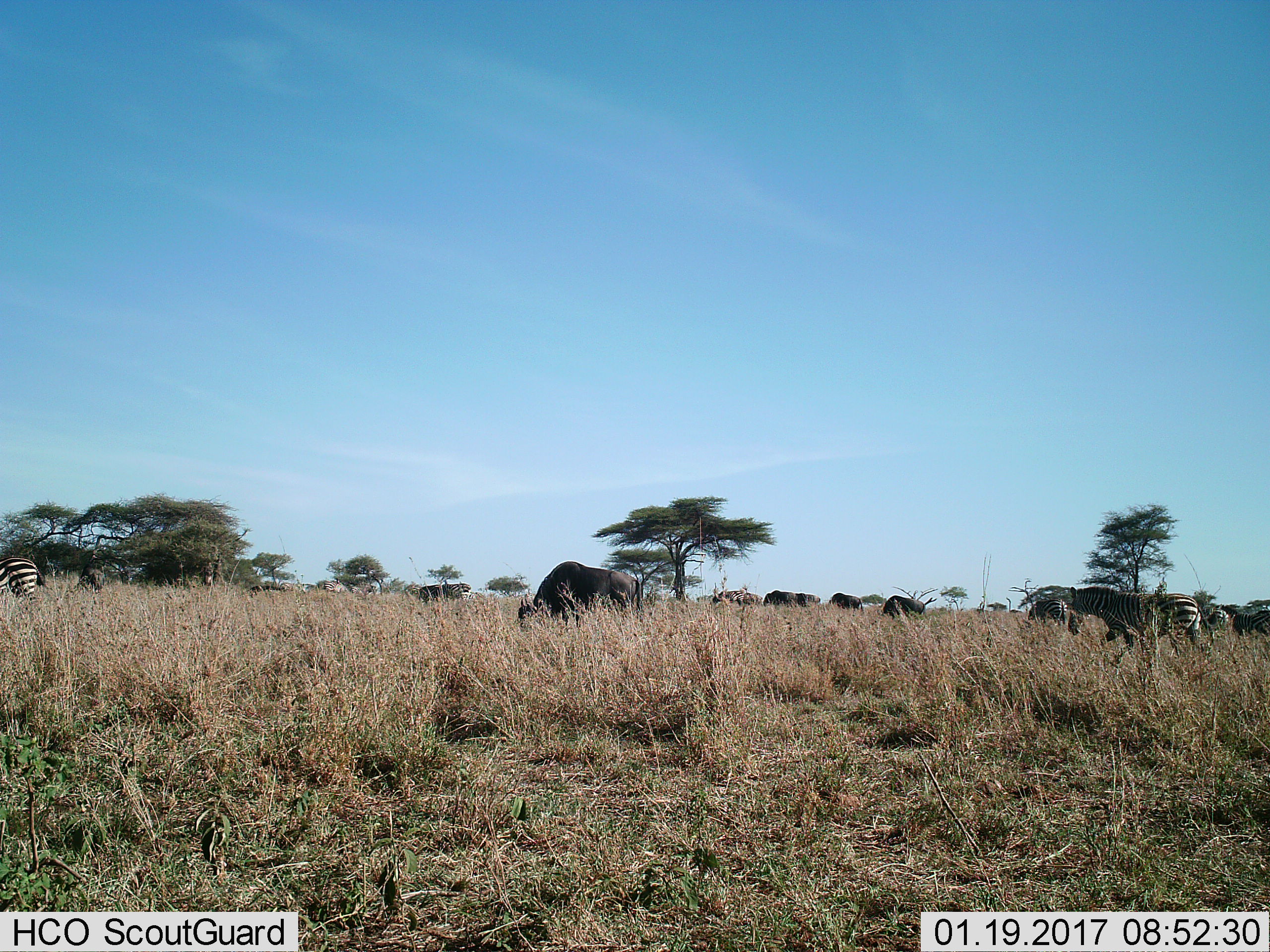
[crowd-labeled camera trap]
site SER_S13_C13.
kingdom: Animalia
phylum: Chordata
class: Mammalia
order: Artiodactyla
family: Bovidae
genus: Connochaetes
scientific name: Connochaetes taurinus taurinus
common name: blue wildebeest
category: wildebeestblue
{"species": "wildebeestblue (blue wildebeest) (Connochaetes taurinus taurinus)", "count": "7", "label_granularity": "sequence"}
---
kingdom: Animalia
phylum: Chordata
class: Mammalia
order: Perissodactyla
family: Equidae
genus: Equus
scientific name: Equus quagga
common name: plains zebra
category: zebraplains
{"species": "zebraplains (plains zebra) (Equus quagga)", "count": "9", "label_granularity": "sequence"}